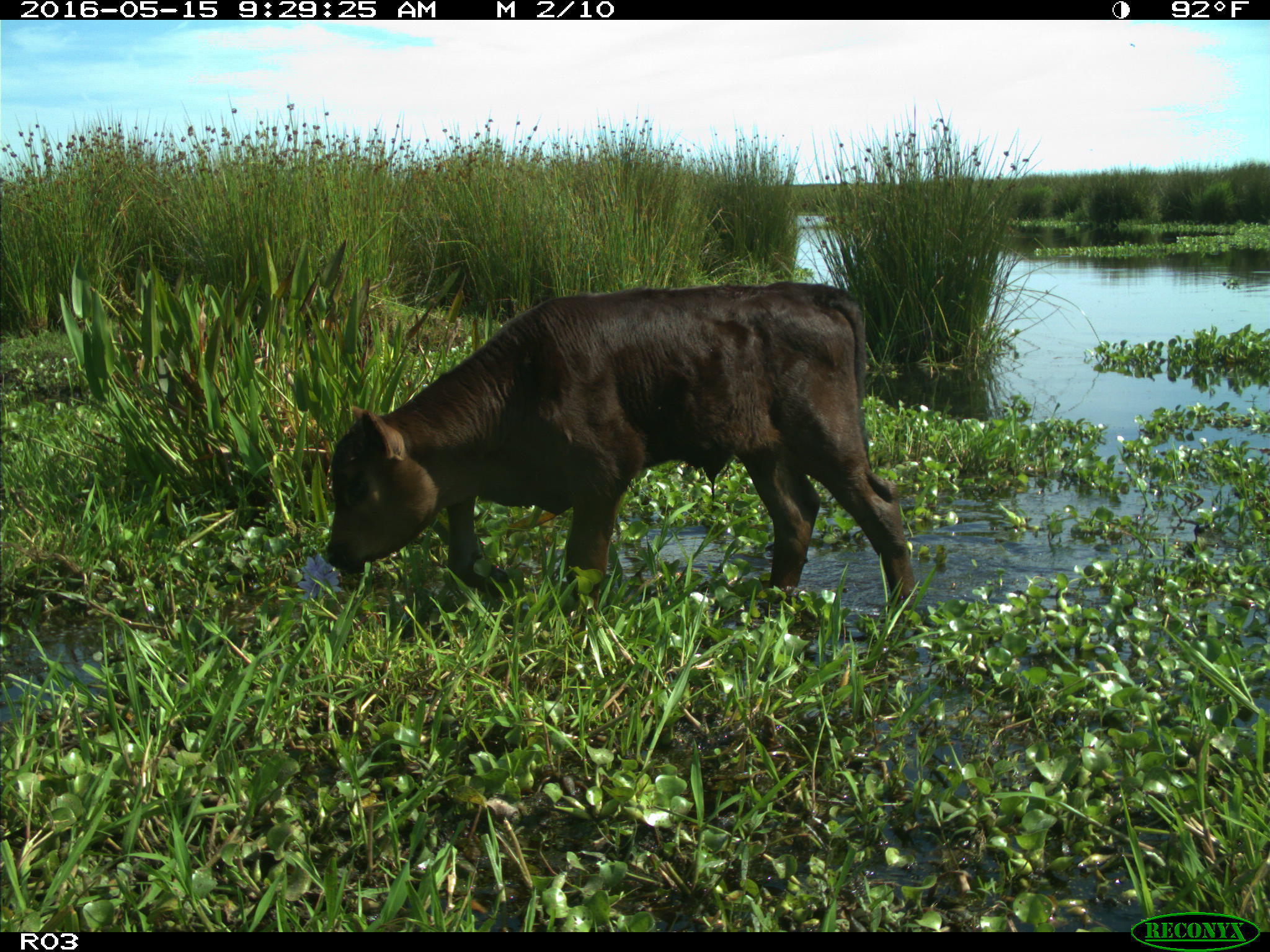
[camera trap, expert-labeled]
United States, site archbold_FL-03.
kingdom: Animalia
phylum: Chordata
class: Mammalia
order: Artiodactyla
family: Bovidae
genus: Bos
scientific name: Bos taurus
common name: domestic cow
Bos taurus (domestic cow).